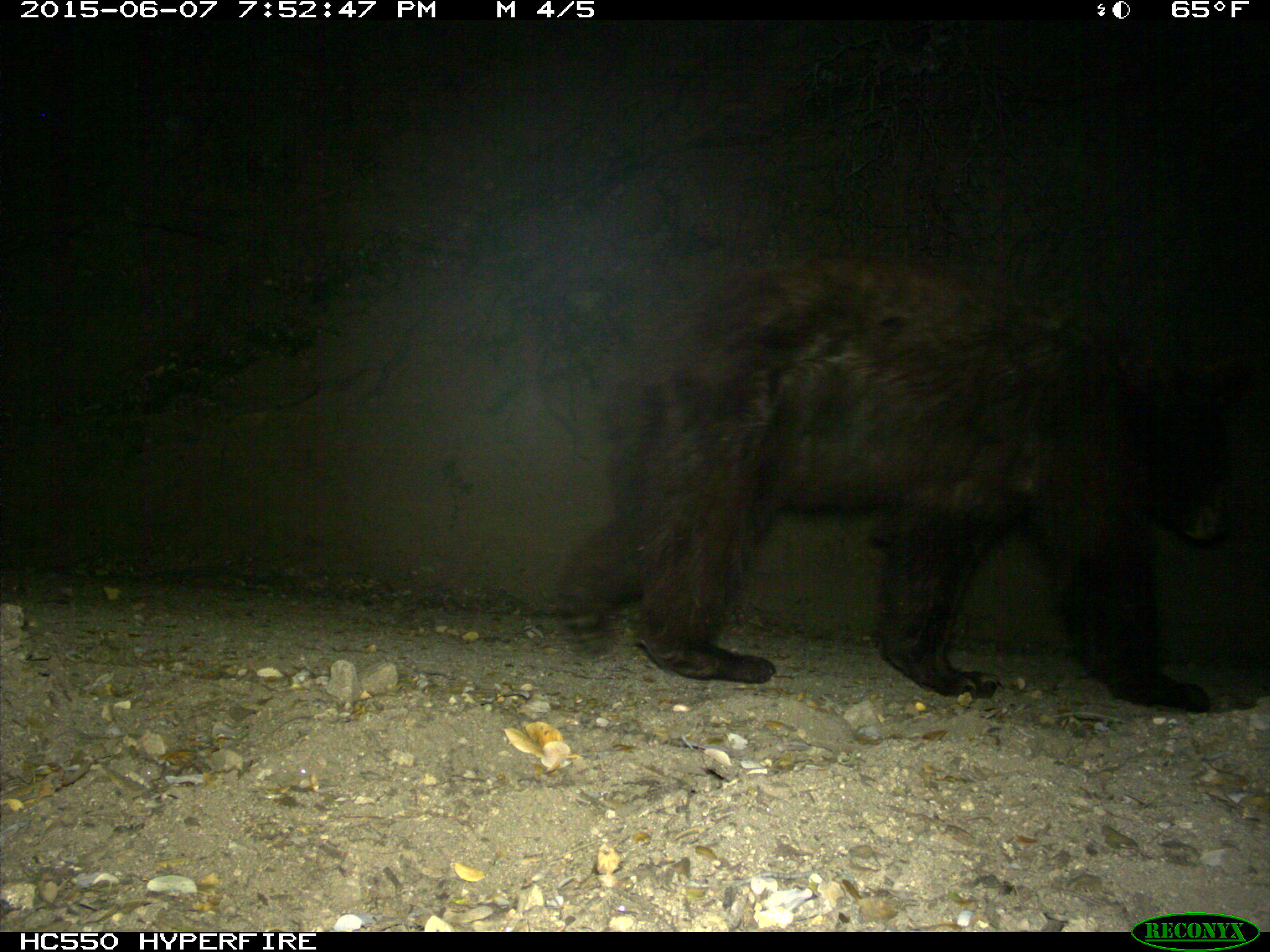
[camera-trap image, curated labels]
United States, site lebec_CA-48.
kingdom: Animalia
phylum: Chordata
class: Mammalia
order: Carnivora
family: Ursidae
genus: Ursus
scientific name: Ursus americanus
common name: american black bear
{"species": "Ursus americanus (american black bear)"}